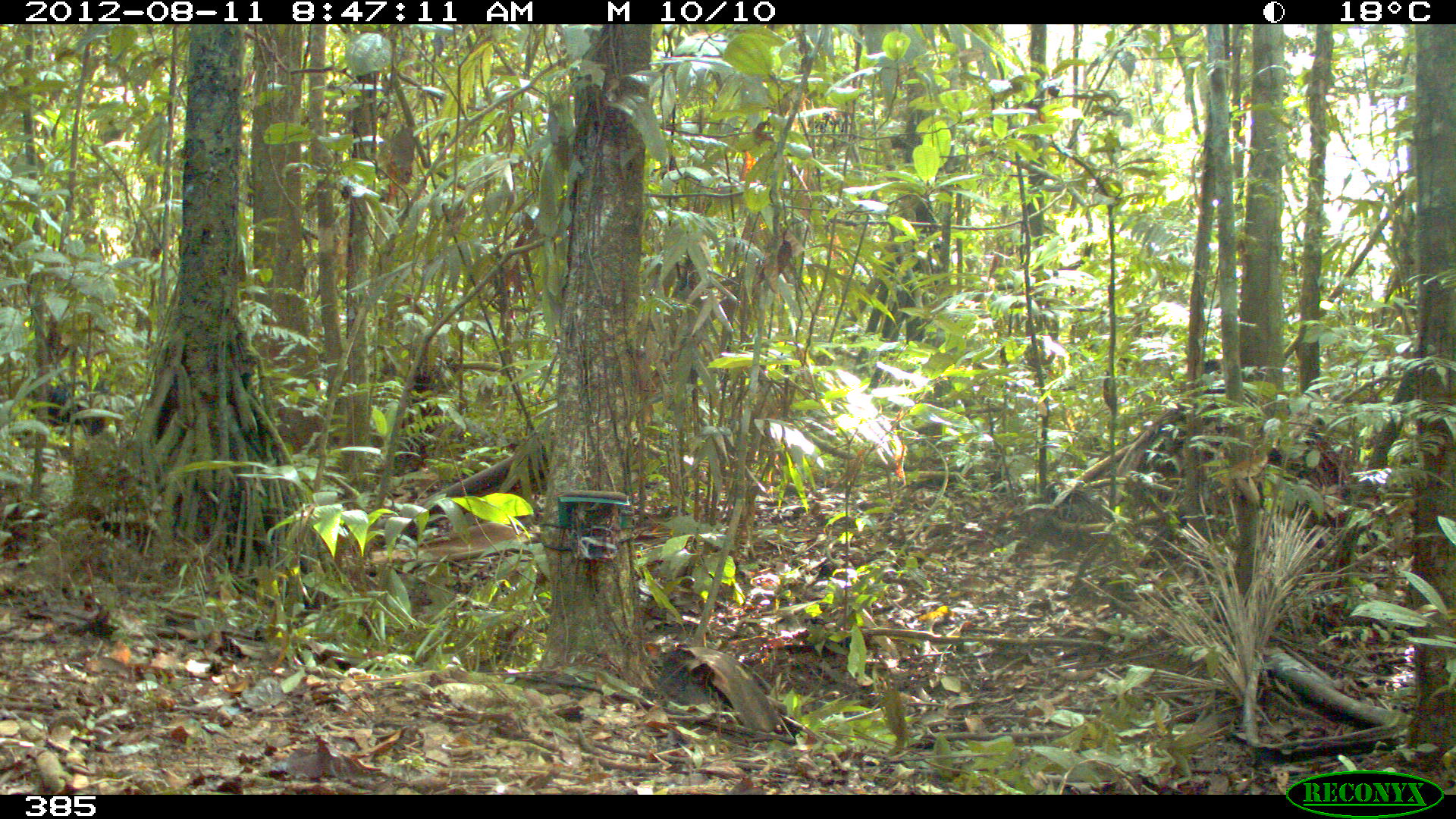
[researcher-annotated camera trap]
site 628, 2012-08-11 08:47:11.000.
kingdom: Animalia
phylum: Chordata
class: Mammalia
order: Artiodactyla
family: Tayassuidae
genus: Tayassu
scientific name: Tayassu pecari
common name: white-lipped peccary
Tayassu pecari (white-lipped peccary).